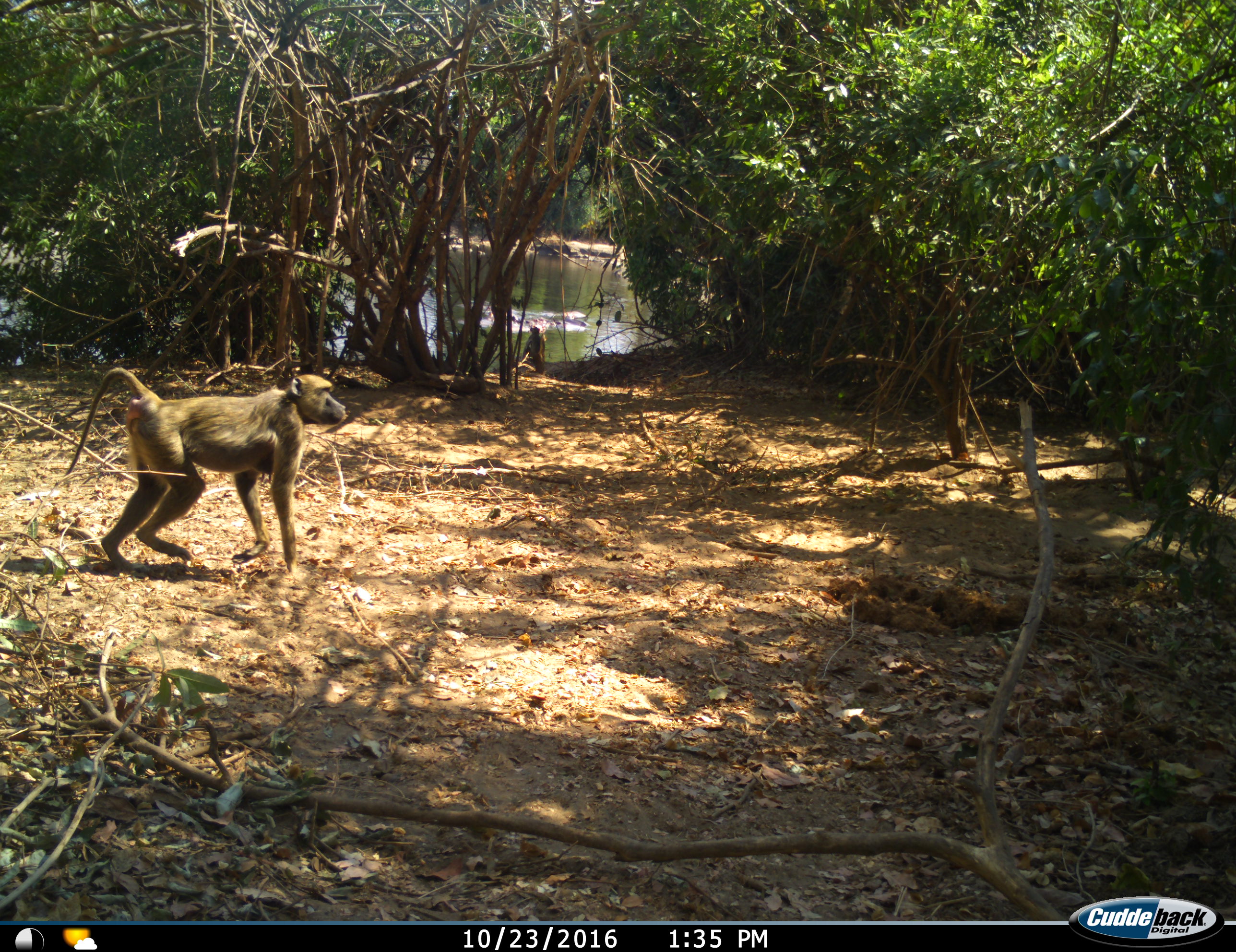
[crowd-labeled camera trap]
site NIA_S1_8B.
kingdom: Animalia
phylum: Chordata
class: Mammalia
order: Primates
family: Cercopithecidae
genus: Papio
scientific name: Papio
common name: baboon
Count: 2.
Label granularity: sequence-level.